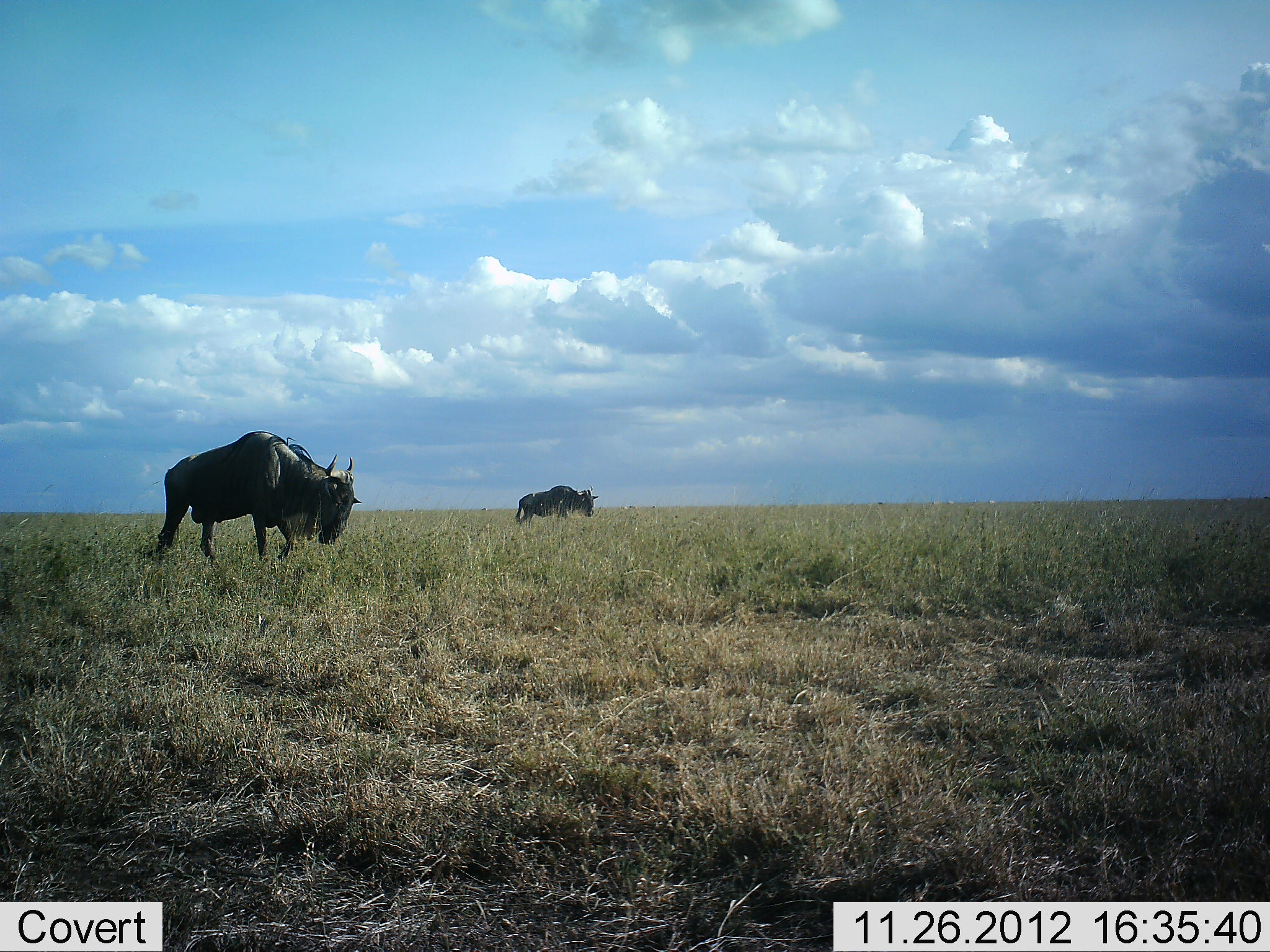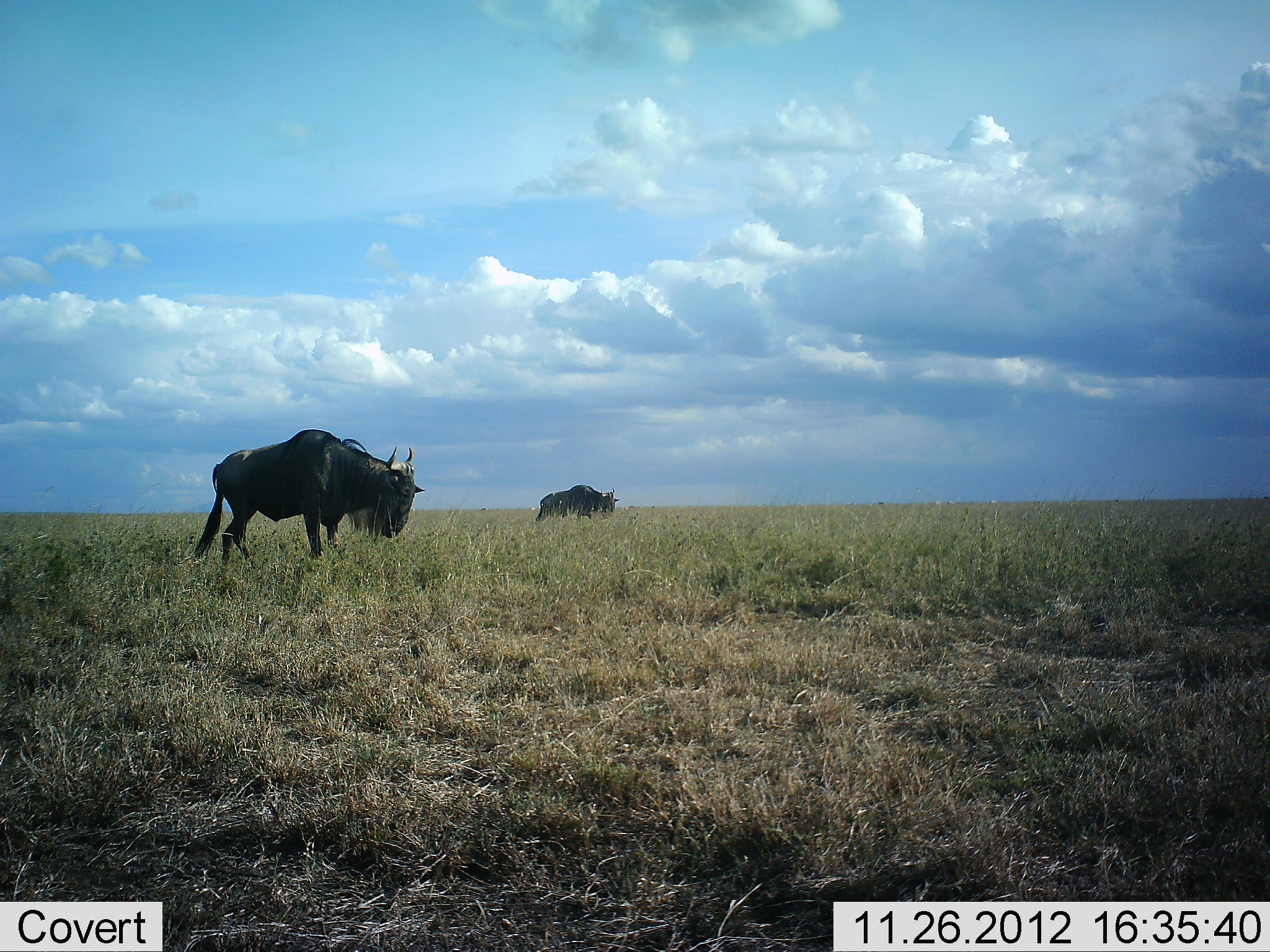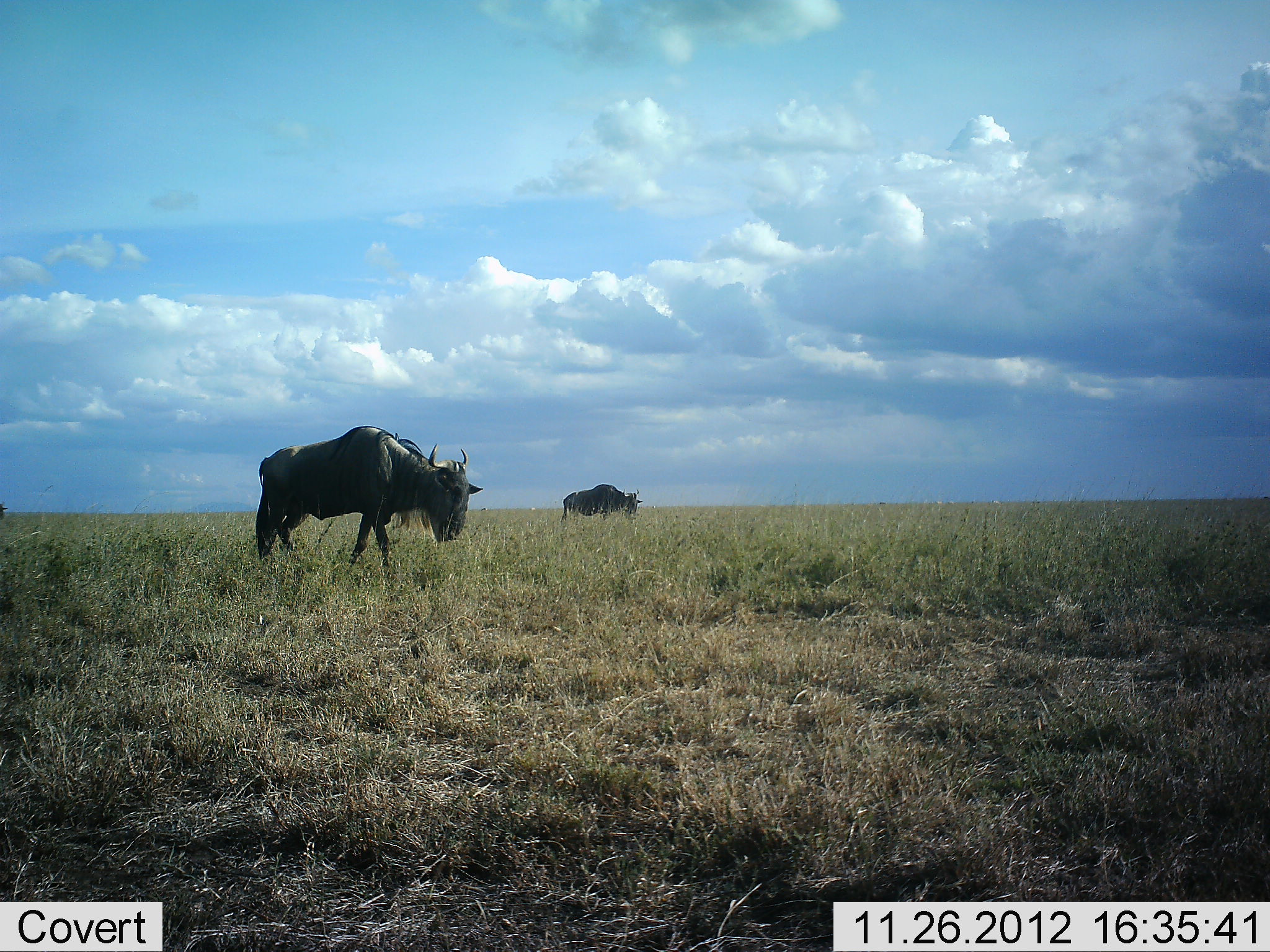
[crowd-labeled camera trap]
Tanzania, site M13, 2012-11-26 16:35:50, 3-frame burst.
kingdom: Animalia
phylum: Chordata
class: Mammalia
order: Artiodactyla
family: Bovidae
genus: Connochaetes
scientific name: Connochaetes taurinus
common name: blue wildebeest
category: wildebeest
Wildebeest (blue wildebeest) (Connochaetes taurinus), count 2. Behavior (volunteer vote fractions): standing 24%, resting 0%, moving 72%, interacting 0%. Young present (vote fraction): 0%. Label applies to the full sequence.